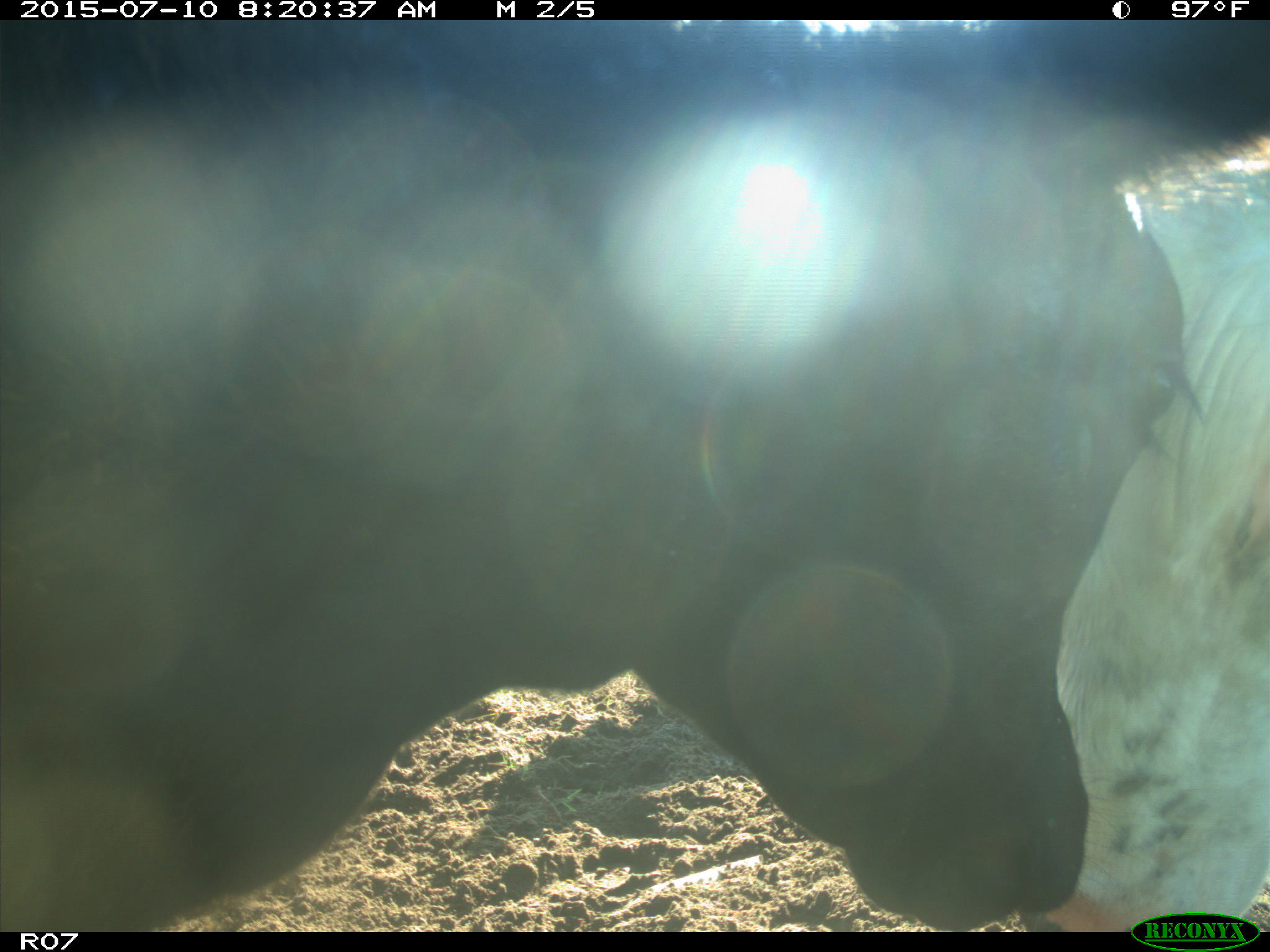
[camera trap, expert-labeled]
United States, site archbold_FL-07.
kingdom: Animalia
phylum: Chordata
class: Mammalia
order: Artiodactyla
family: Bovidae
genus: Bos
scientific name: Bos taurus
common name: domestic cow